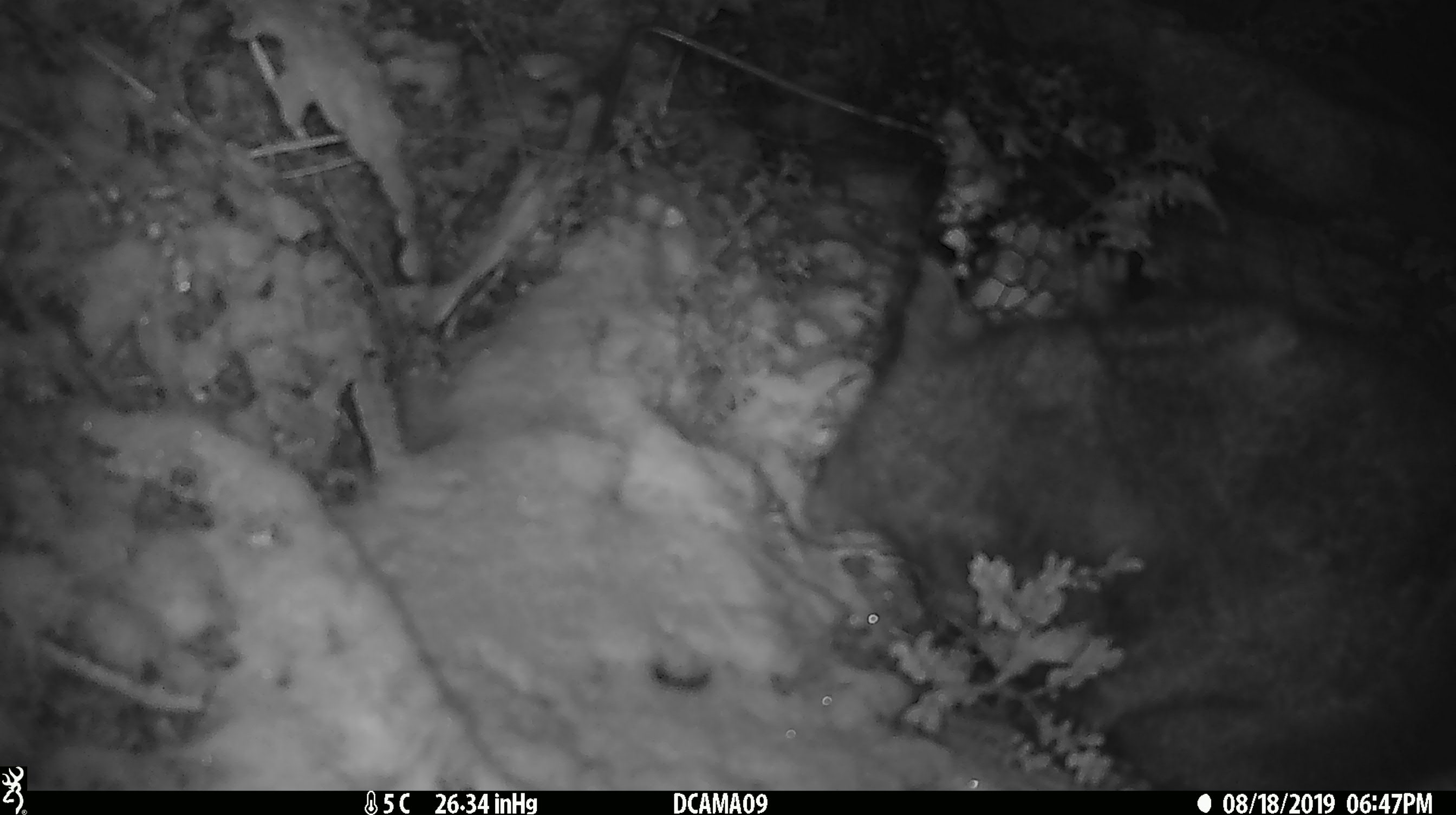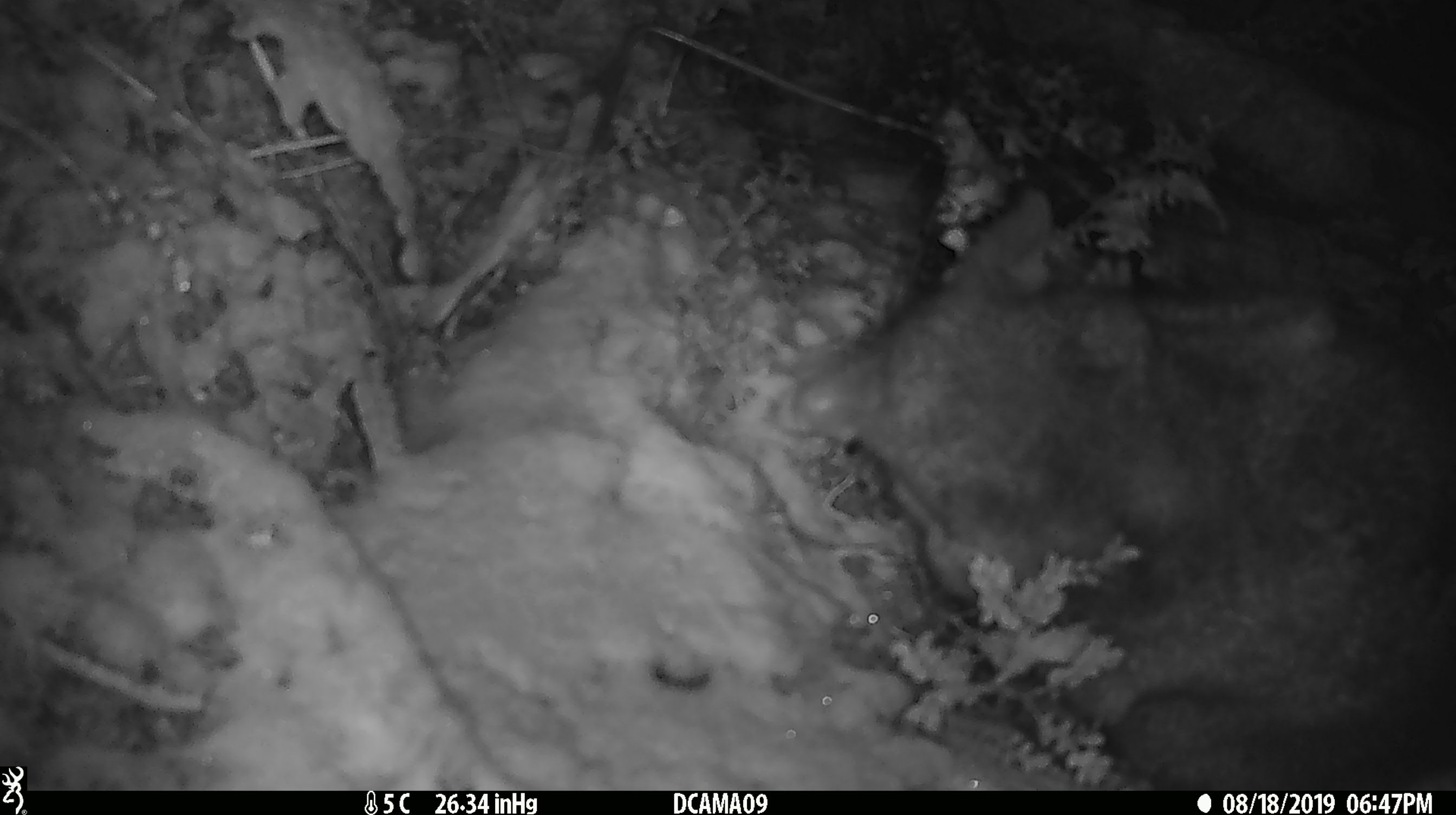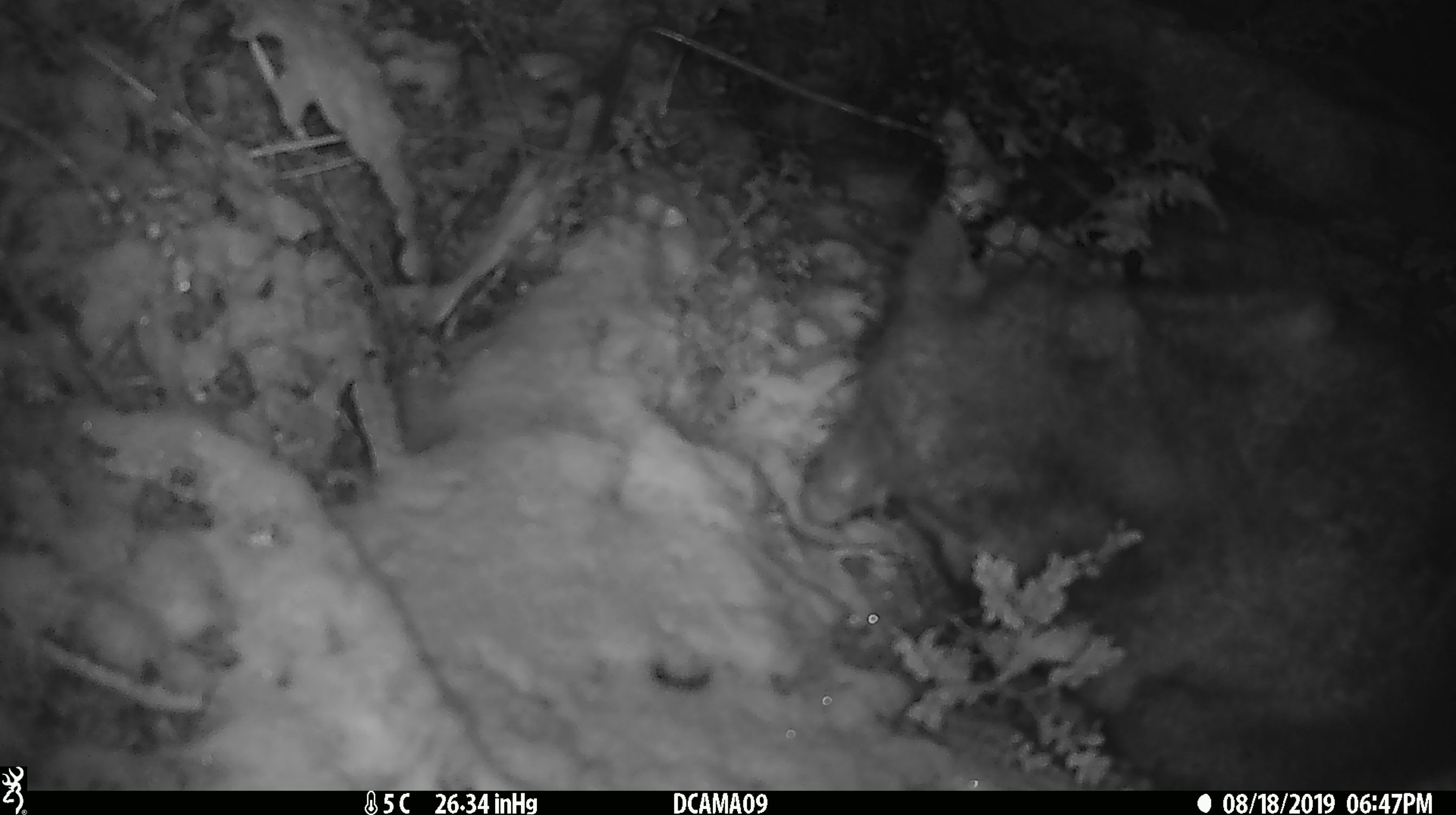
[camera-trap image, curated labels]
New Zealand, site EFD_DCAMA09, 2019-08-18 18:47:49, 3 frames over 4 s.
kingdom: Animalia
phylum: Chordata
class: Mammalia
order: Diprotodontia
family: Phalangeridae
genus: Trichosurus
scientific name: Trichosurus vulpecula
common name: common brushtail possum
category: possum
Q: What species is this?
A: Possum (common brushtail possum) (Trichosurus vulpecula).